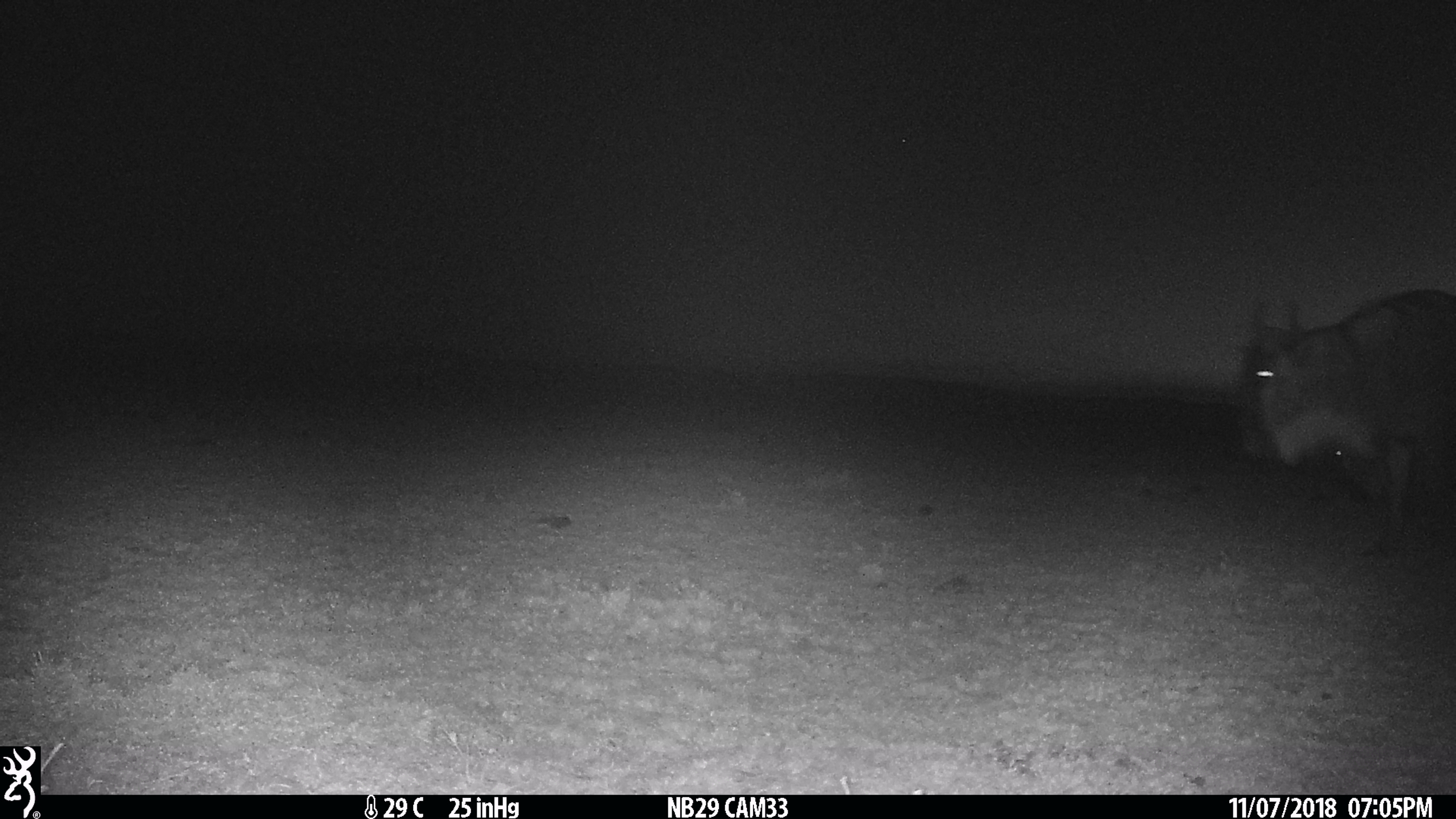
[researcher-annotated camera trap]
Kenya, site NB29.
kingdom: Animalia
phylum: Chordata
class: Mammalia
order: Artiodactyla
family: Bovidae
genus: Connochaetes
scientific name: Connochaetes taurinus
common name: blue wildebeest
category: wildebeest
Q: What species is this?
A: Wildebeest (blue wildebeest) (Connochaetes taurinus).